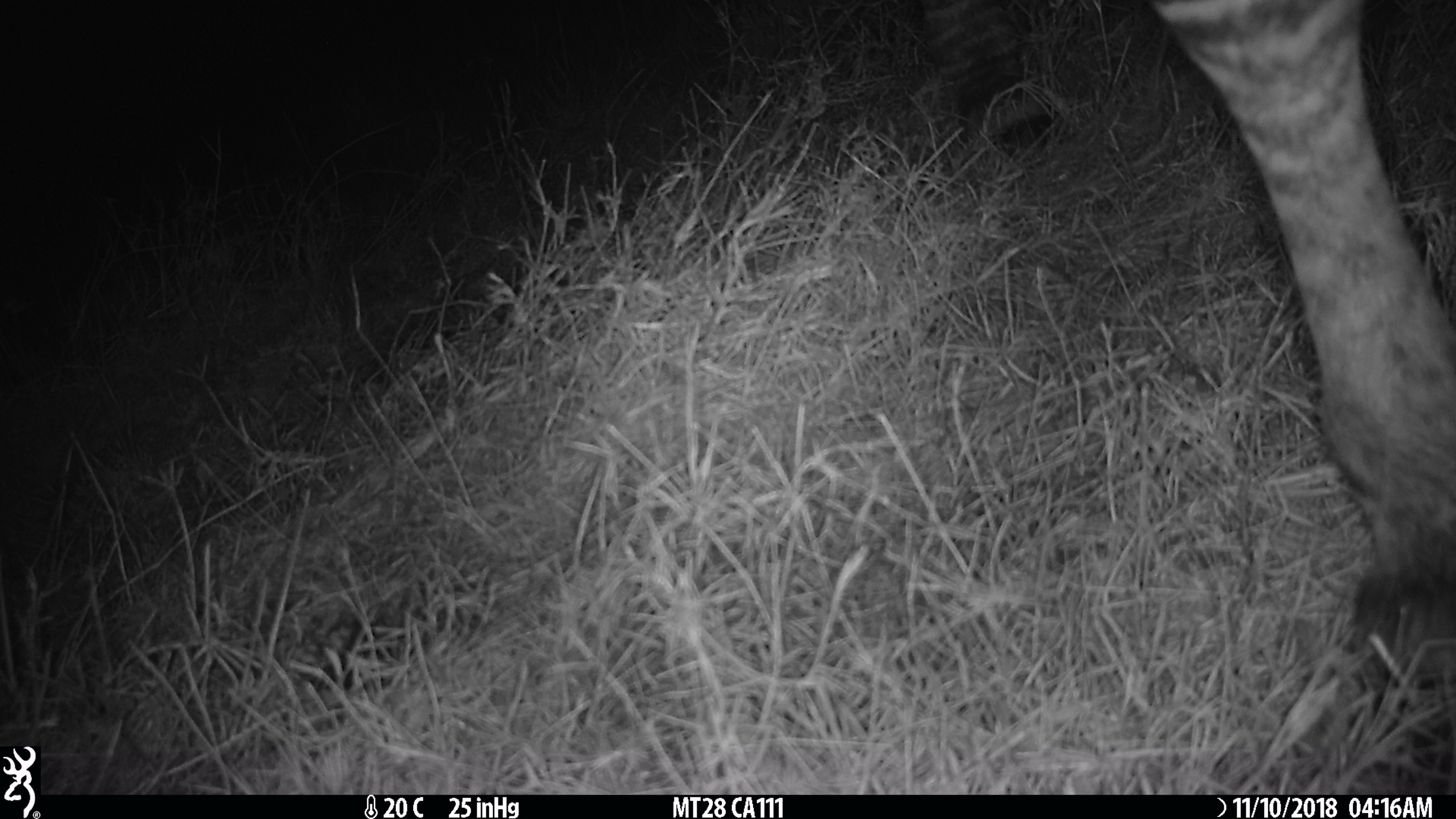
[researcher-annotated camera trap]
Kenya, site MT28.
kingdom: Animalia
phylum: Chordata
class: Mammalia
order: Perissodactyla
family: Equidae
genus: Equus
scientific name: Equus quagga burchellii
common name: burchell's zebra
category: zebra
Zebra (burchell's zebra) (Equus quagga burchellii).